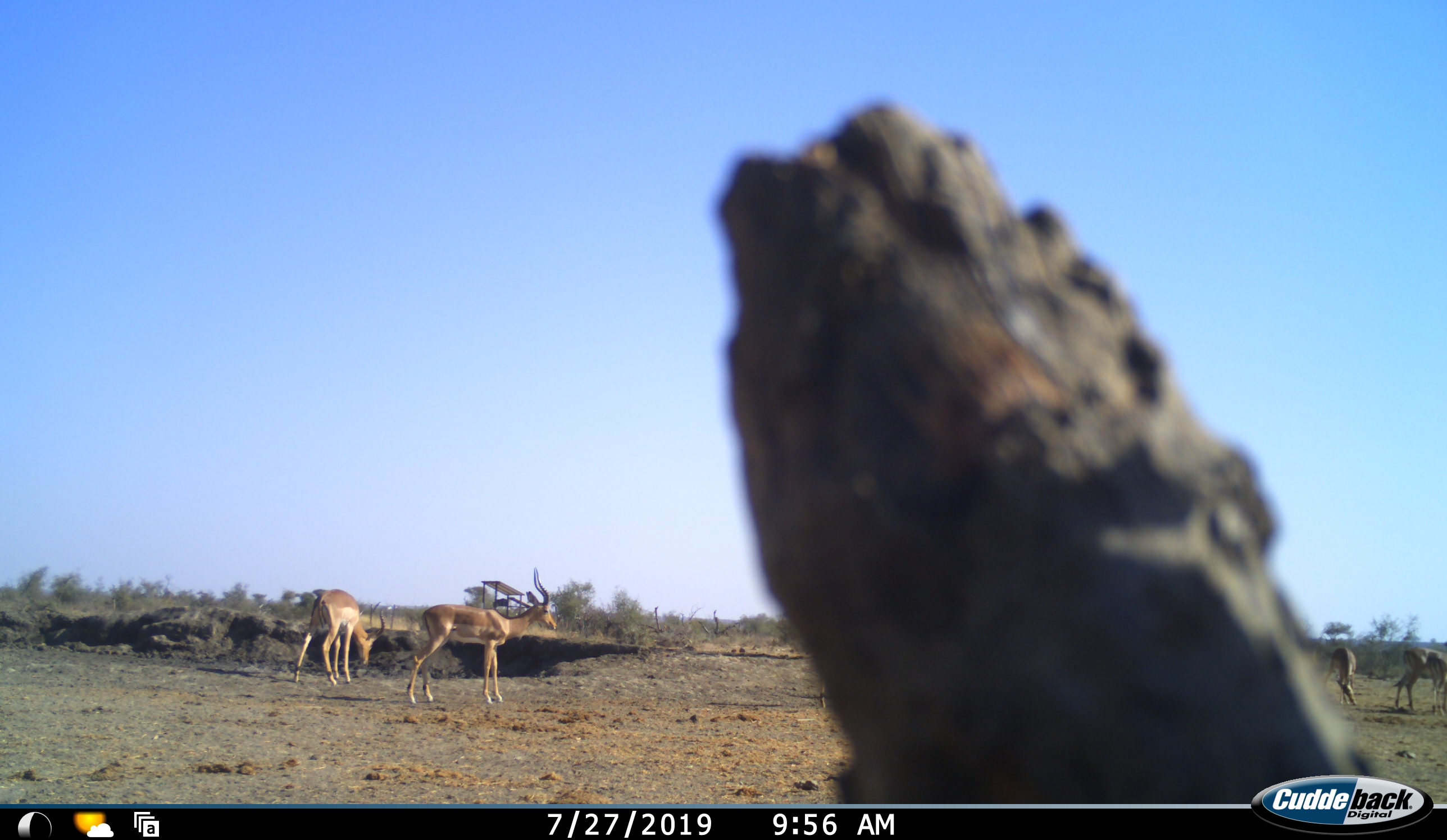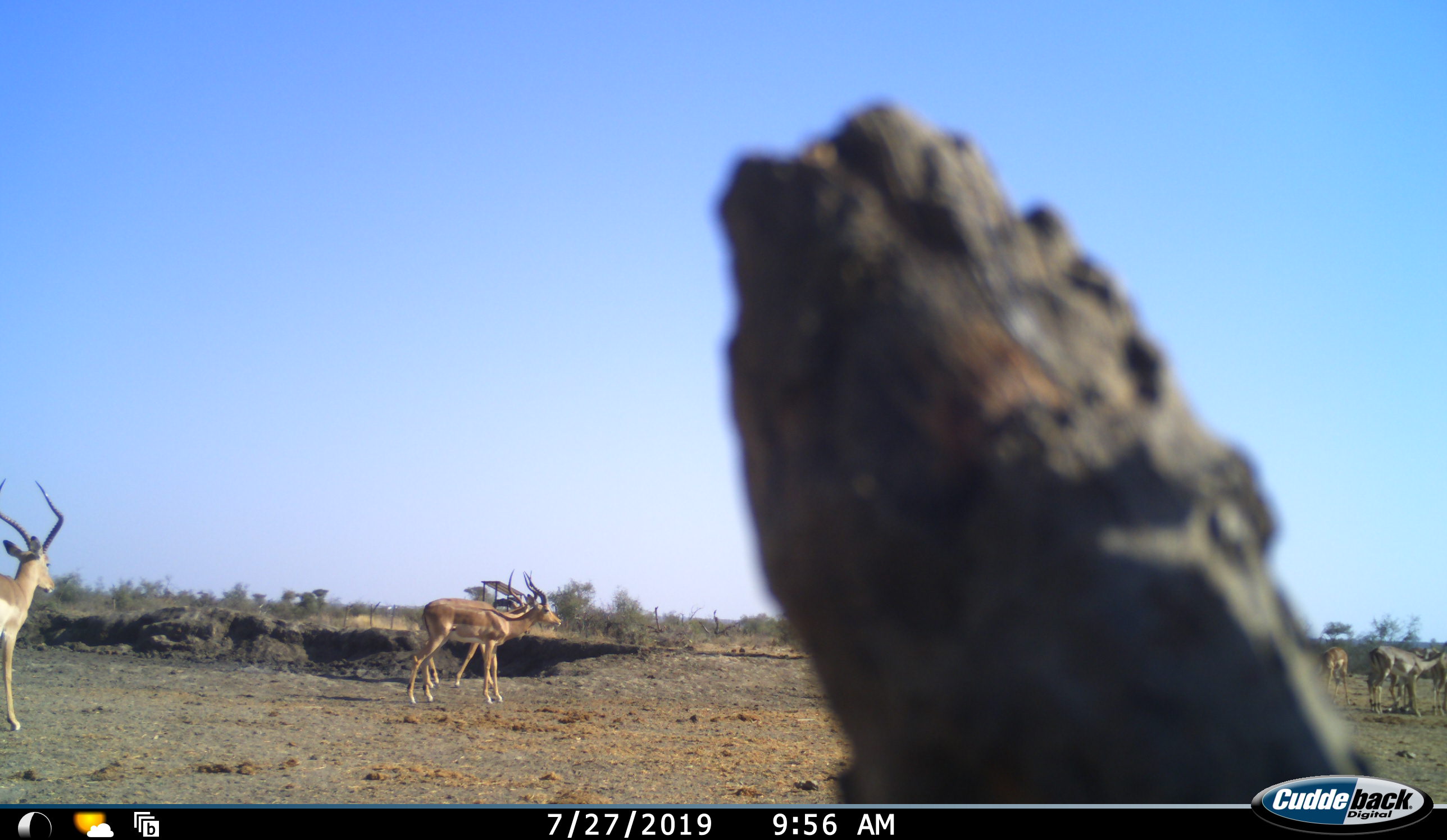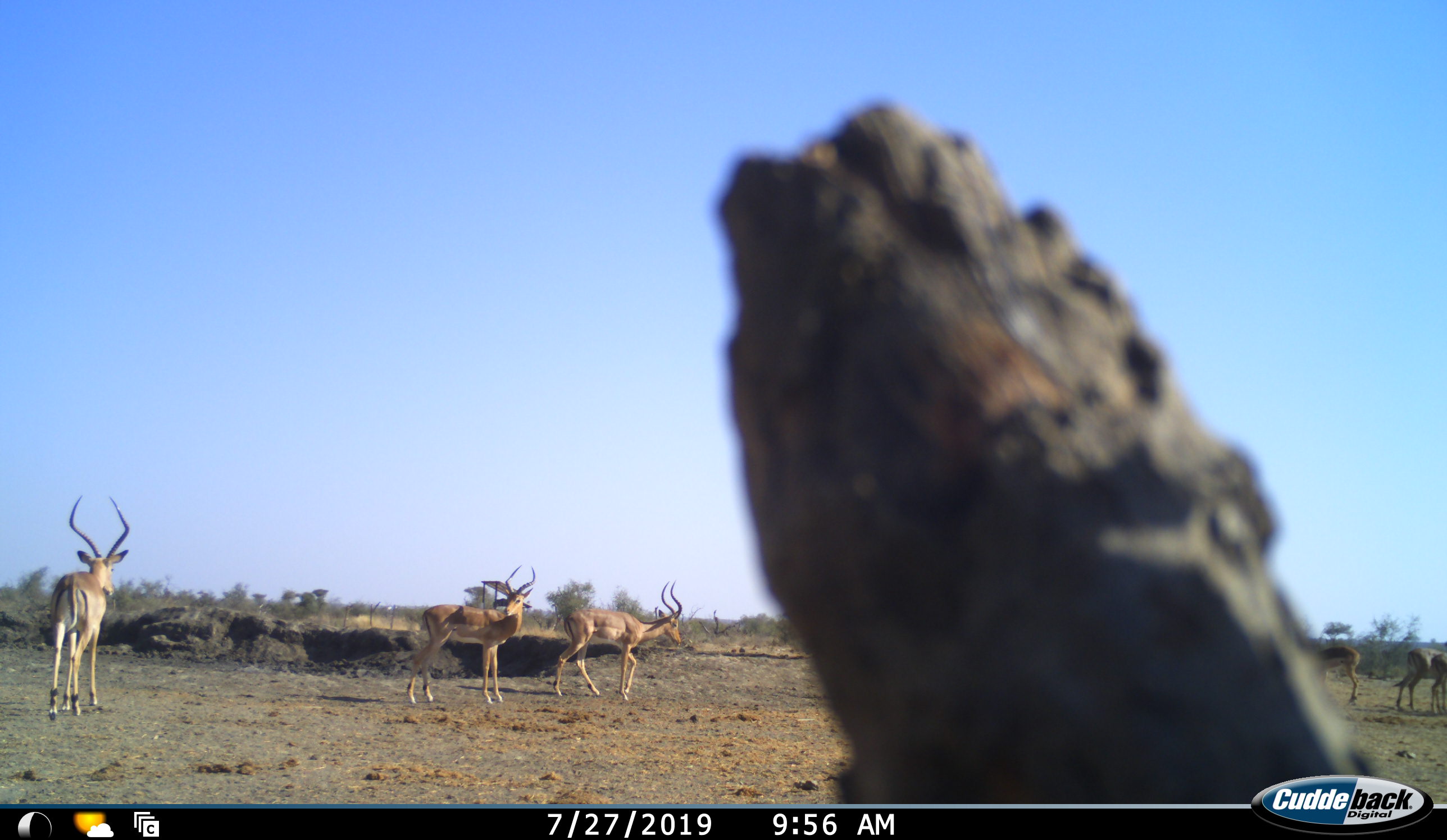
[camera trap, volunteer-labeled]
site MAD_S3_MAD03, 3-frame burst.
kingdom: Animalia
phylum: Chordata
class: Mammalia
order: Artiodactyla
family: Bovidae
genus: Aepyceros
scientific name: Aepyceros melampus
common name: impala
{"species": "impala (Aepyceros melampus)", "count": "5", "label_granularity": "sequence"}